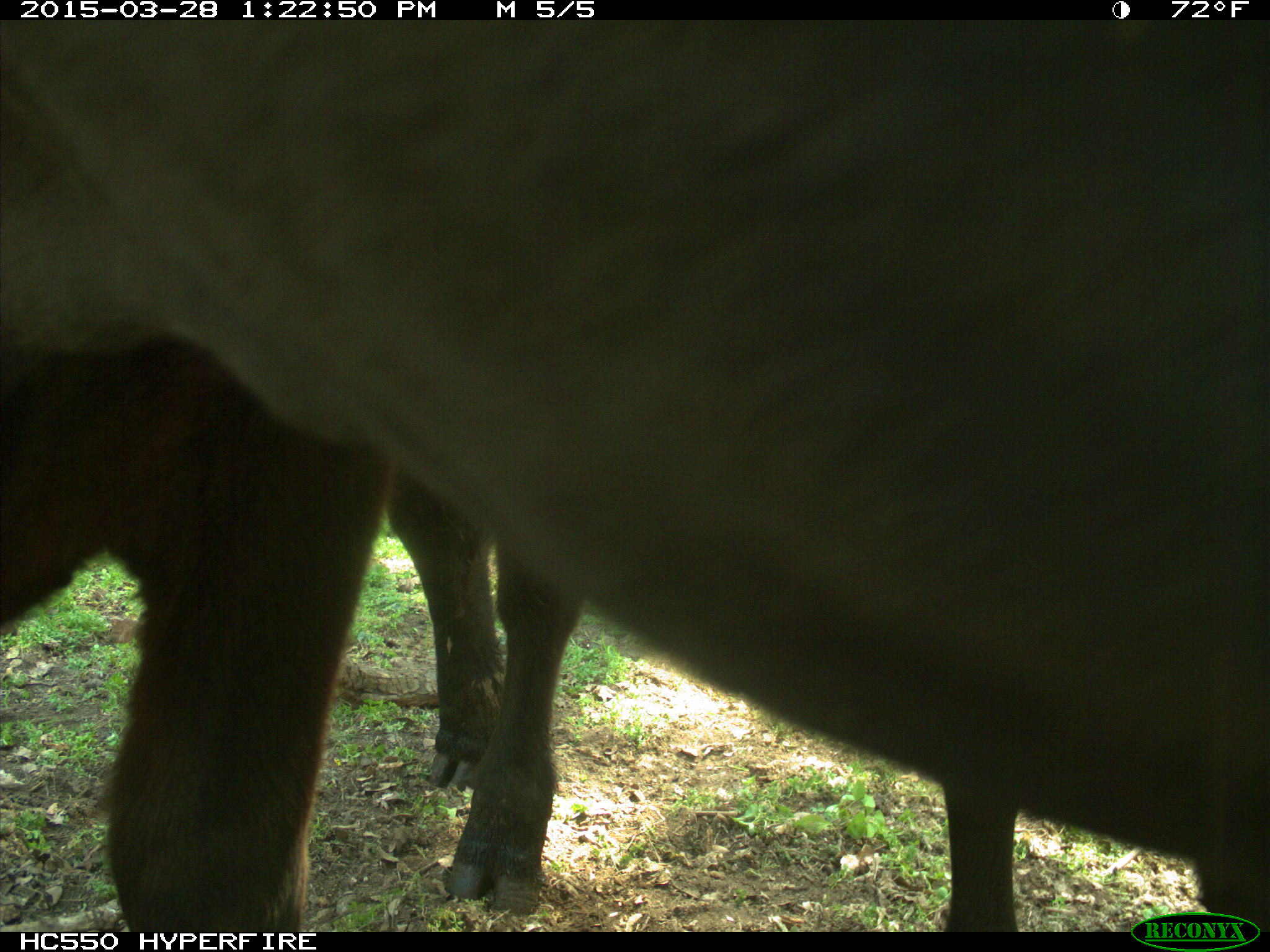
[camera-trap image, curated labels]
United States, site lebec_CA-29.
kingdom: Animalia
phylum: Chordata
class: Mammalia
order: Artiodactyla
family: Bovidae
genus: Bos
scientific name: Bos taurus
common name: domestic cow